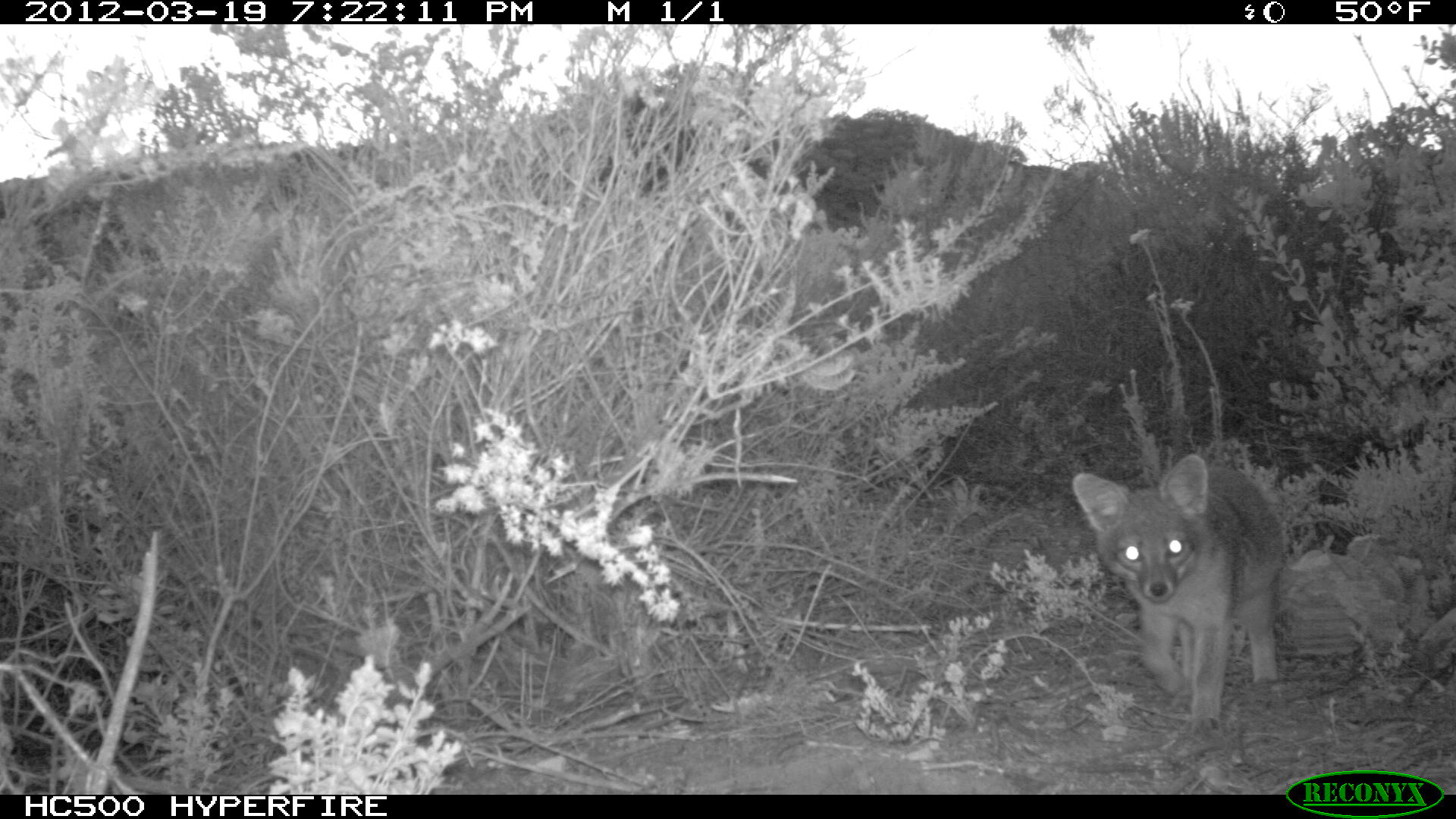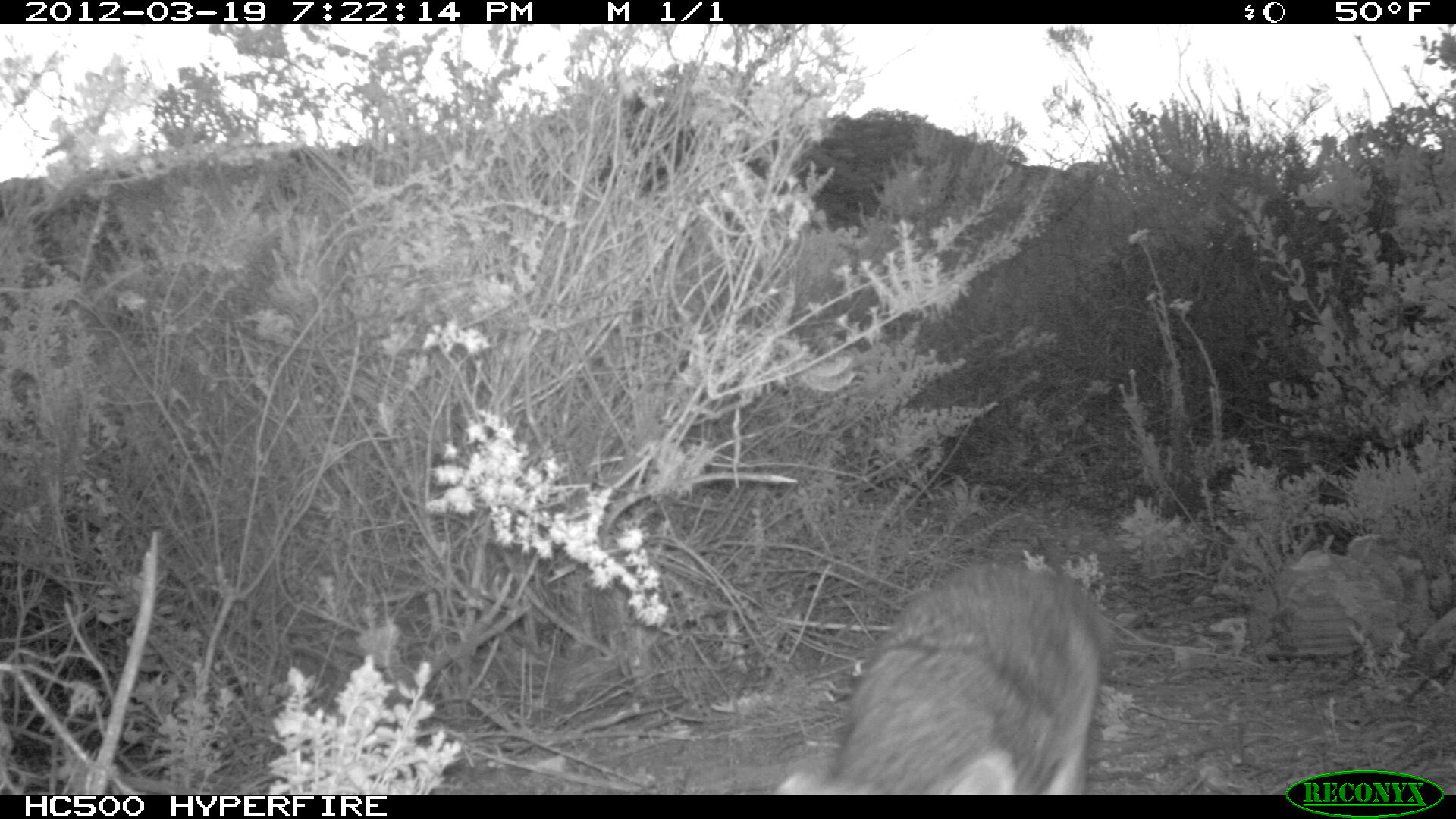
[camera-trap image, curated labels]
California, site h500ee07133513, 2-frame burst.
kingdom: Animalia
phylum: Chordata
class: Mammalia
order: Carnivora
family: Canidae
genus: Urocyon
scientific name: Urocyon littoralis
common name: island fox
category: fox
Fox (island fox) (Urocyon littoralis).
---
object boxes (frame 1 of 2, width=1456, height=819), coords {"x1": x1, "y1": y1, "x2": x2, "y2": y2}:
fox: {"x1": 1072, "y1": 455, "x2": 1283, "y2": 742}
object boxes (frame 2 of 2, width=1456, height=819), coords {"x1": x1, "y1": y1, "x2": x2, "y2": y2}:
fox: {"x1": 776, "y1": 563, "x2": 1116, "y2": 793}